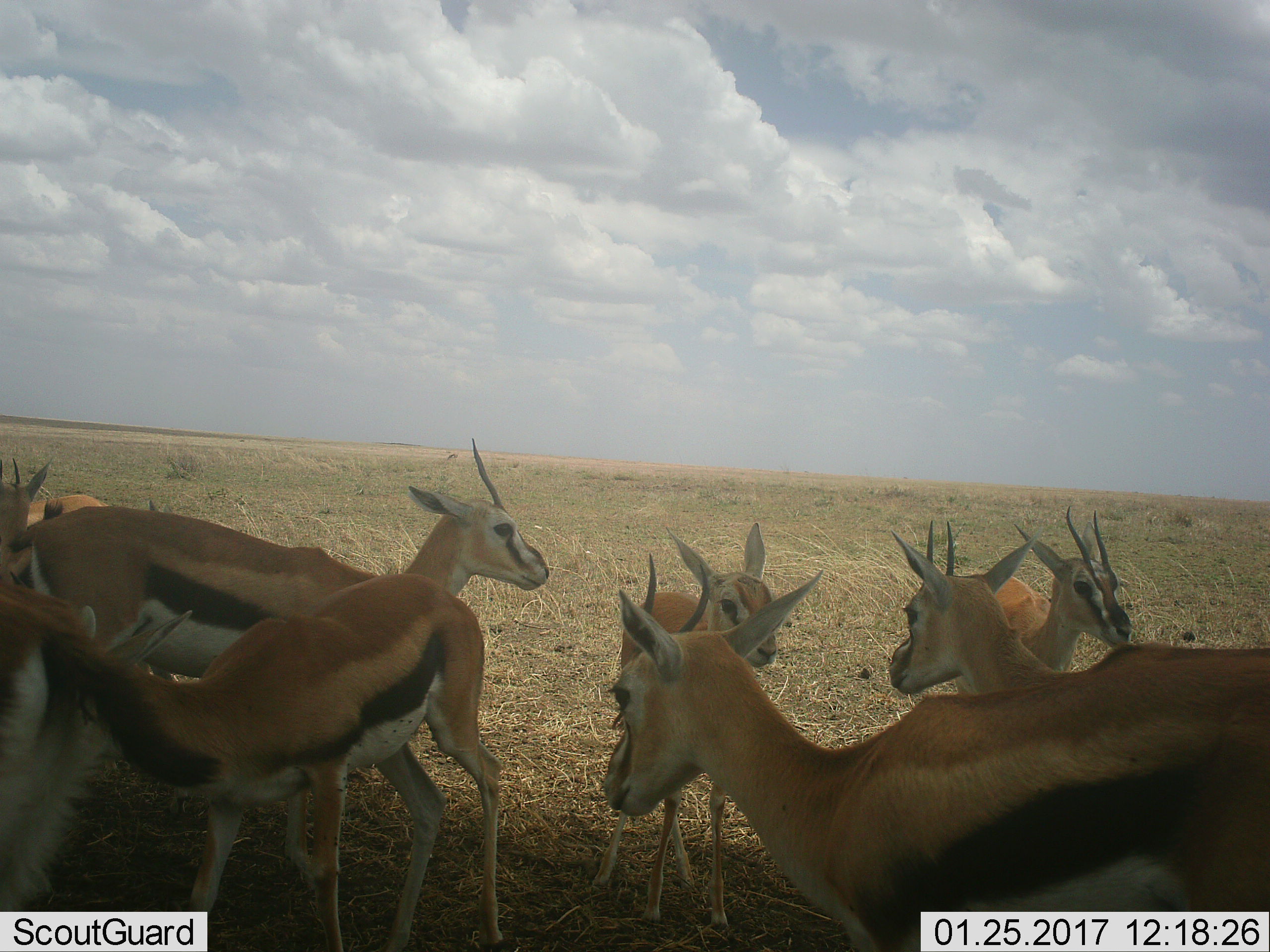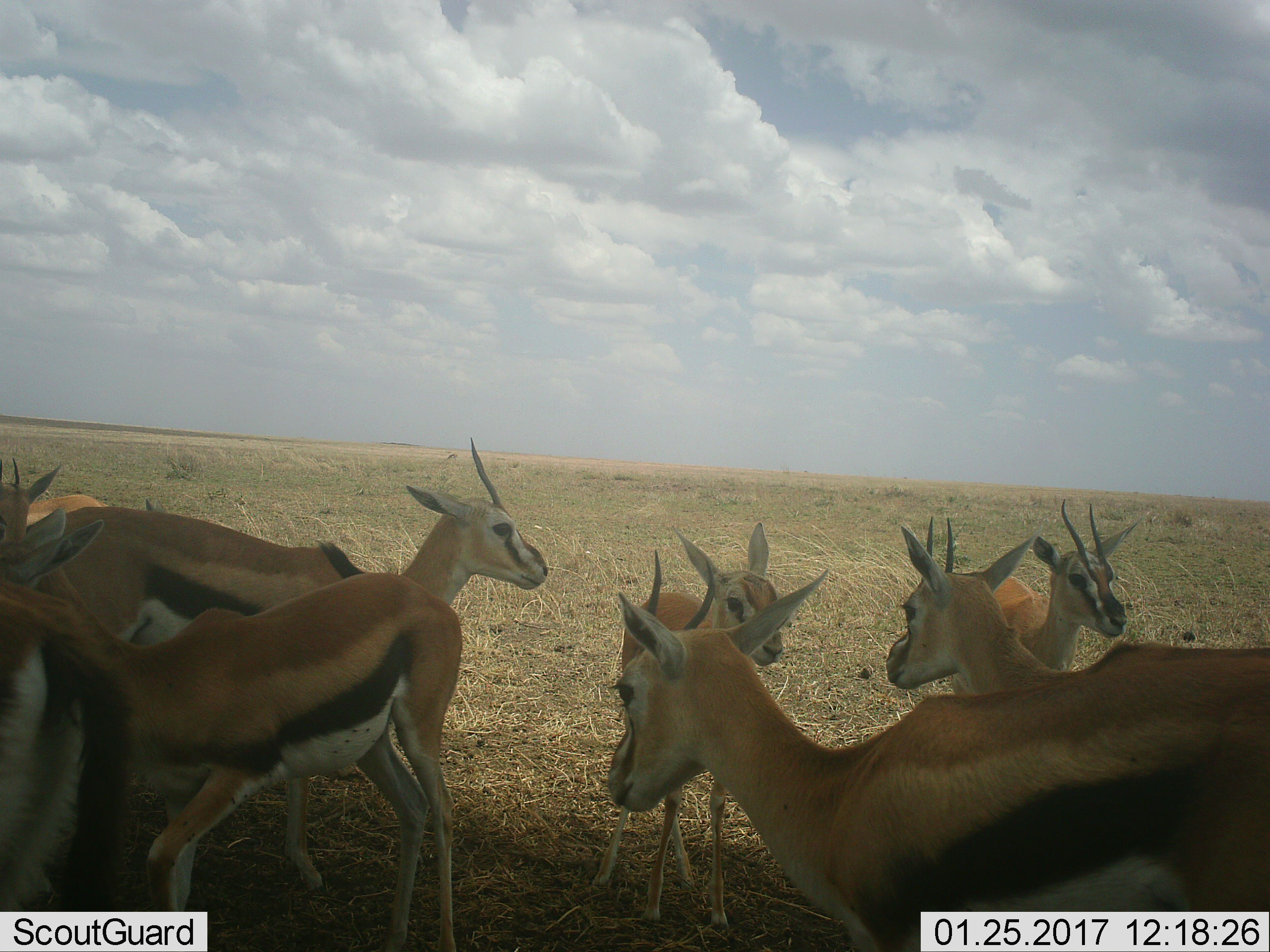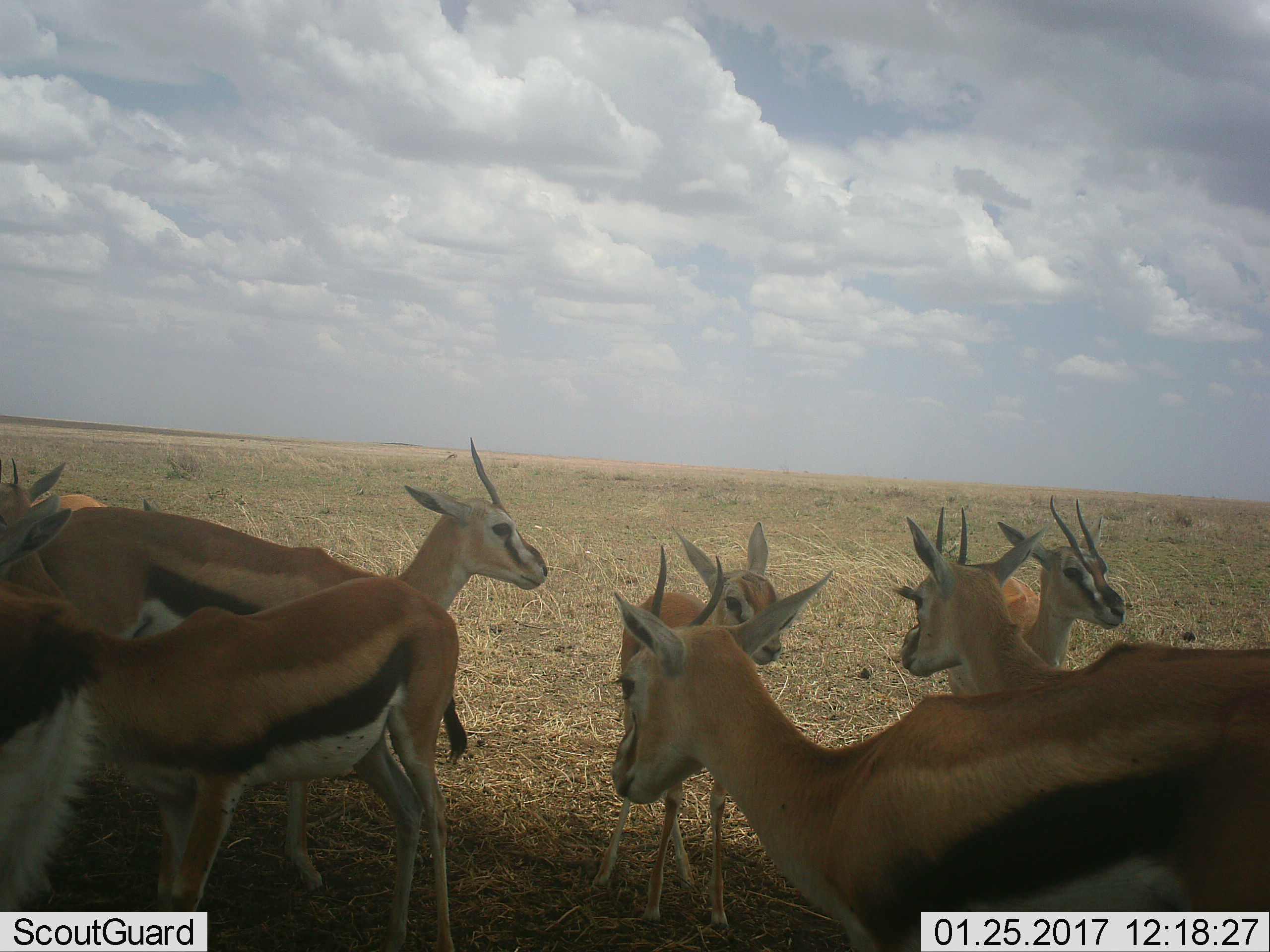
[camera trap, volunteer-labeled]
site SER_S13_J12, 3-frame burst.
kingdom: Animalia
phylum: Chordata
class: Mammalia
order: Artiodactyla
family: Bovidae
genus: Eudorcas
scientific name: Eudorcas thomsonii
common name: thomson's gazelle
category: gazellethomsons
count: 8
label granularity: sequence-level